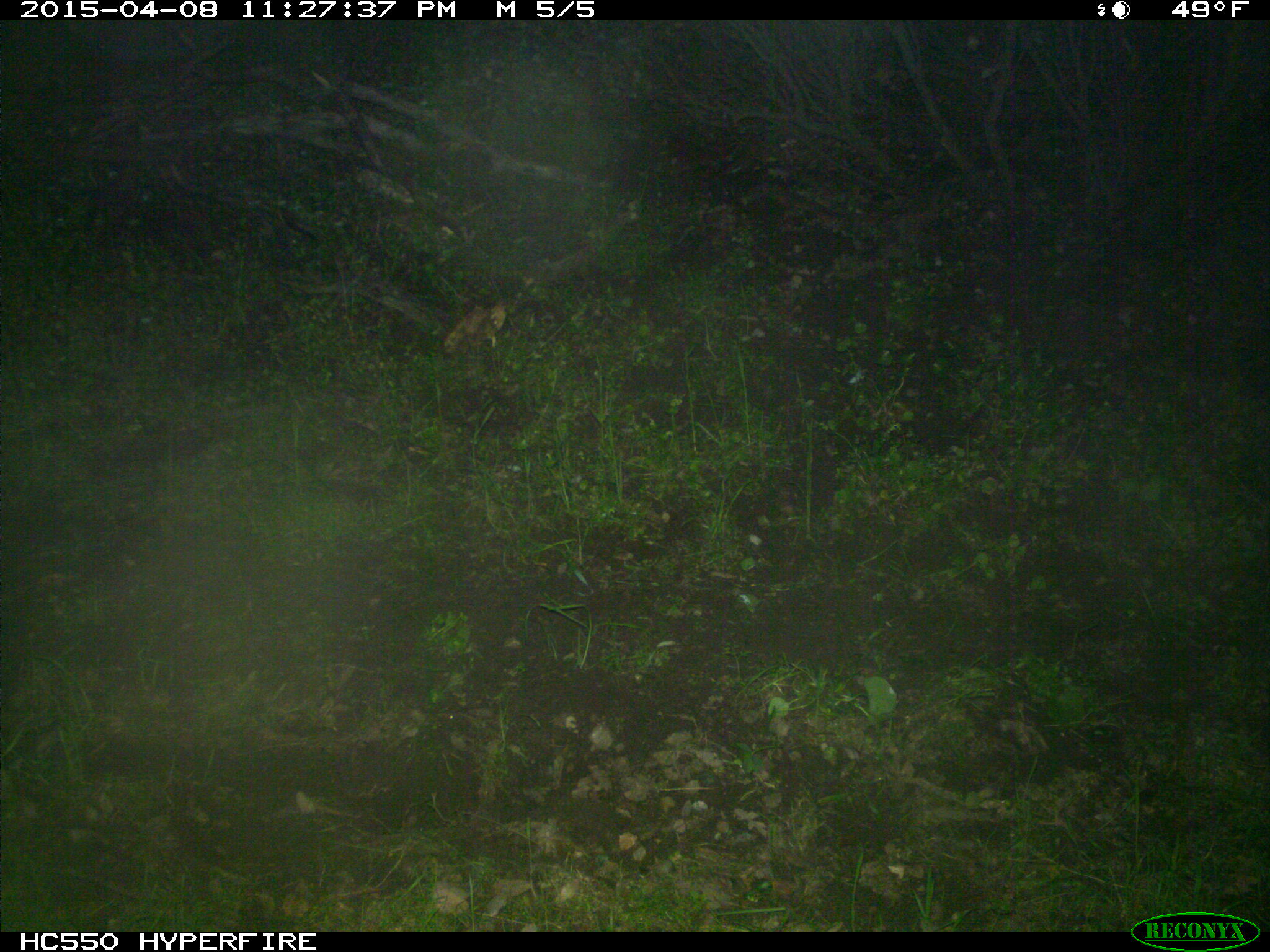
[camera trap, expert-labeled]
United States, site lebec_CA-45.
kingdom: Animalia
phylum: Chordata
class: Mammalia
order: Artiodactyla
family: Bovidae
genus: Bos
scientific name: Bos taurus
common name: domestic cow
Bos taurus (domestic cow).